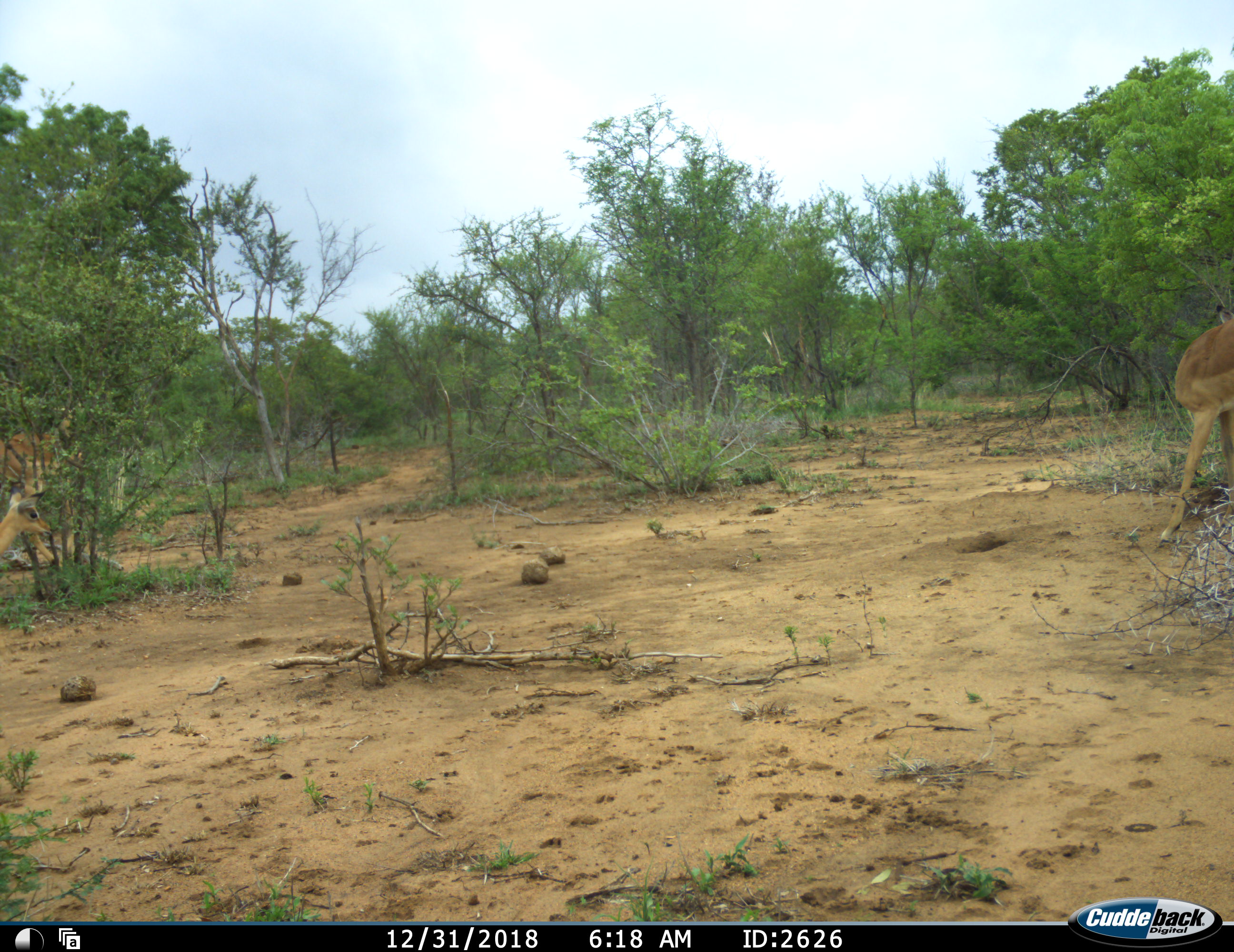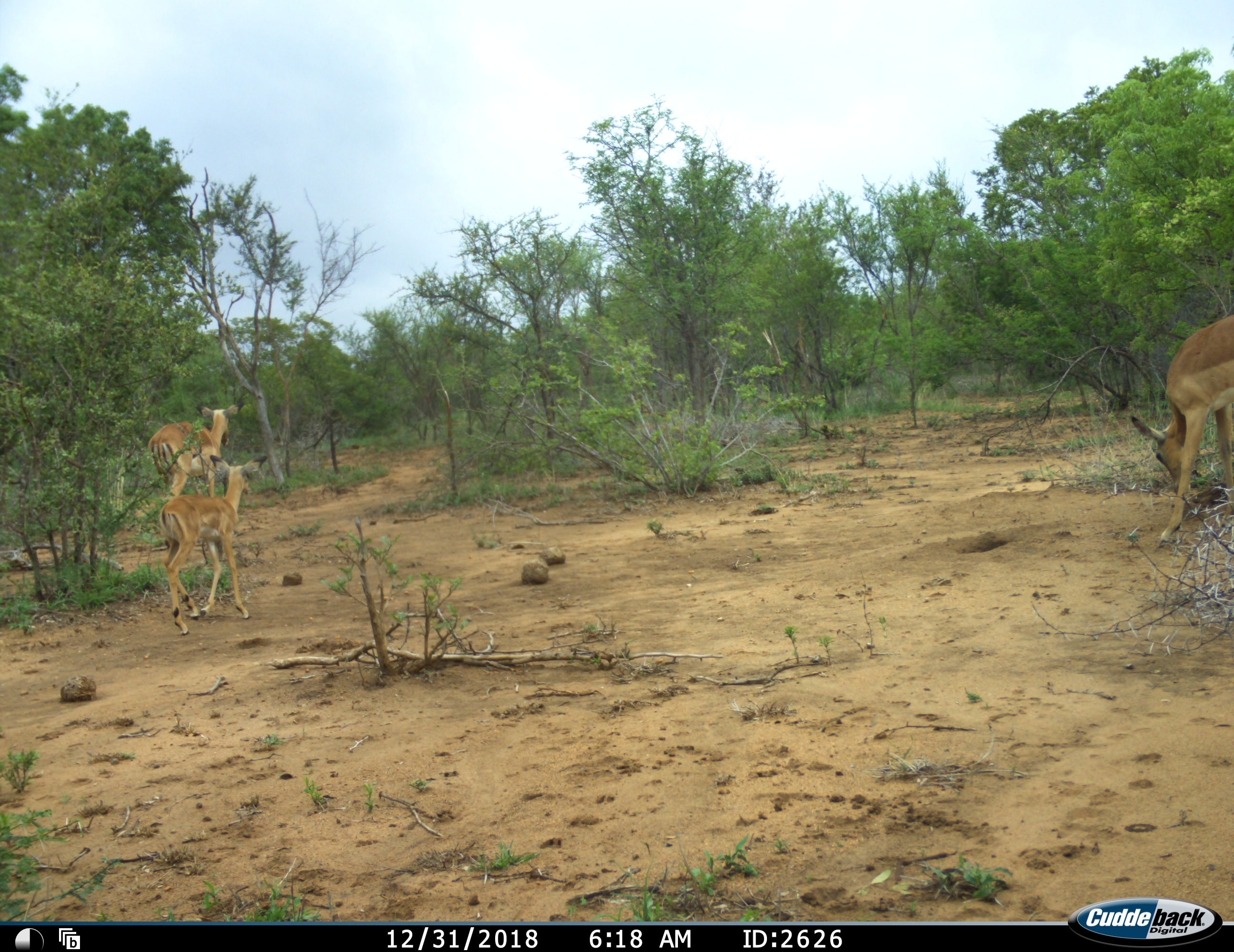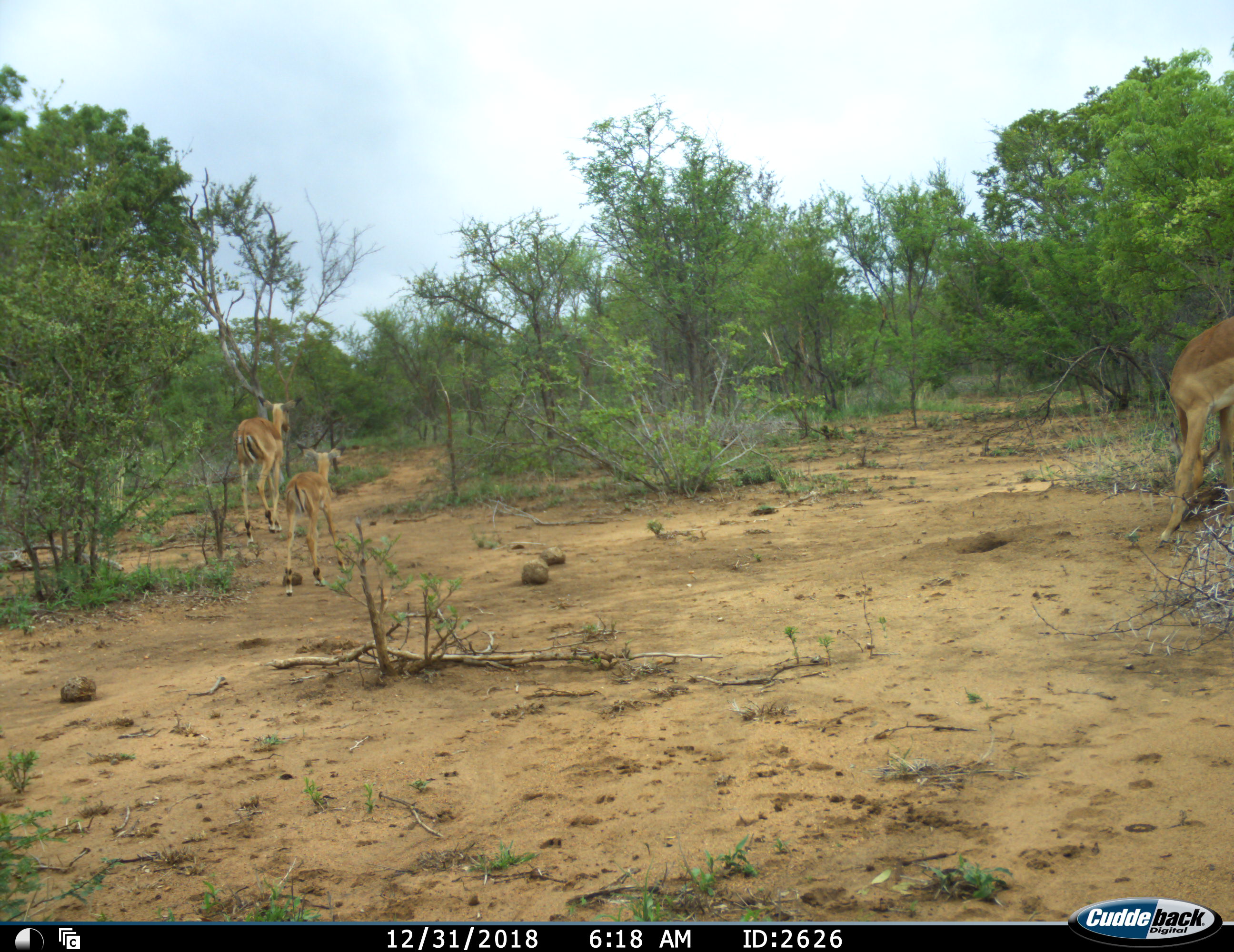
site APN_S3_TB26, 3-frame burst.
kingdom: Animalia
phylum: Chordata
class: Mammalia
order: Artiodactyla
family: Bovidae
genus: Aepyceros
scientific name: Aepyceros melampus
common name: impala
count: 3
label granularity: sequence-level